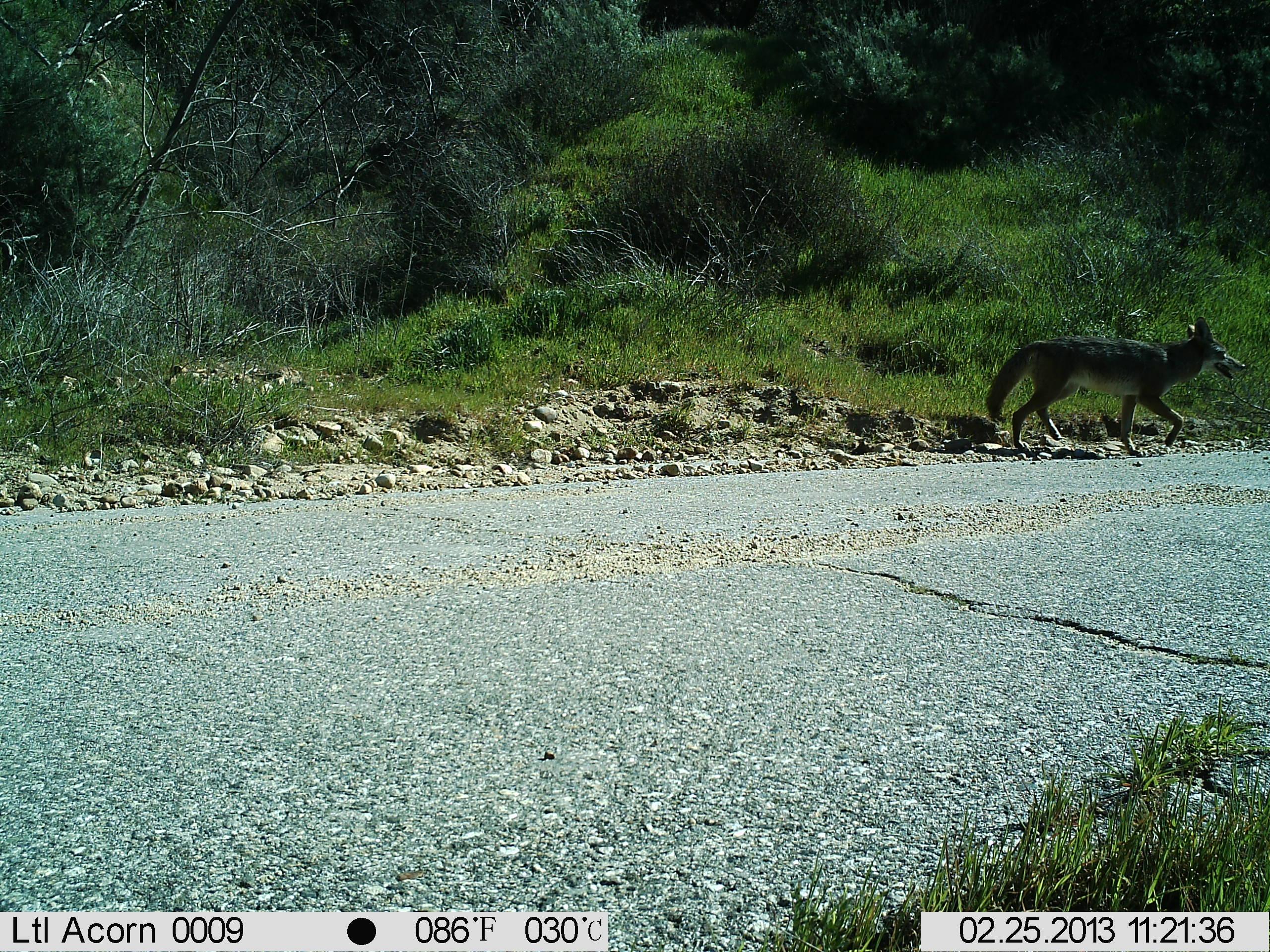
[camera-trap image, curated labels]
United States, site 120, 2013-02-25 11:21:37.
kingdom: Animalia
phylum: Chordata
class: Mammalia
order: Carnivora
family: Canidae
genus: Canis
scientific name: Canis latrans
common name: coyote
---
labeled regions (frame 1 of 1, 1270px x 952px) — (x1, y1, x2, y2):
coyote: (975, 309, 1249, 462)